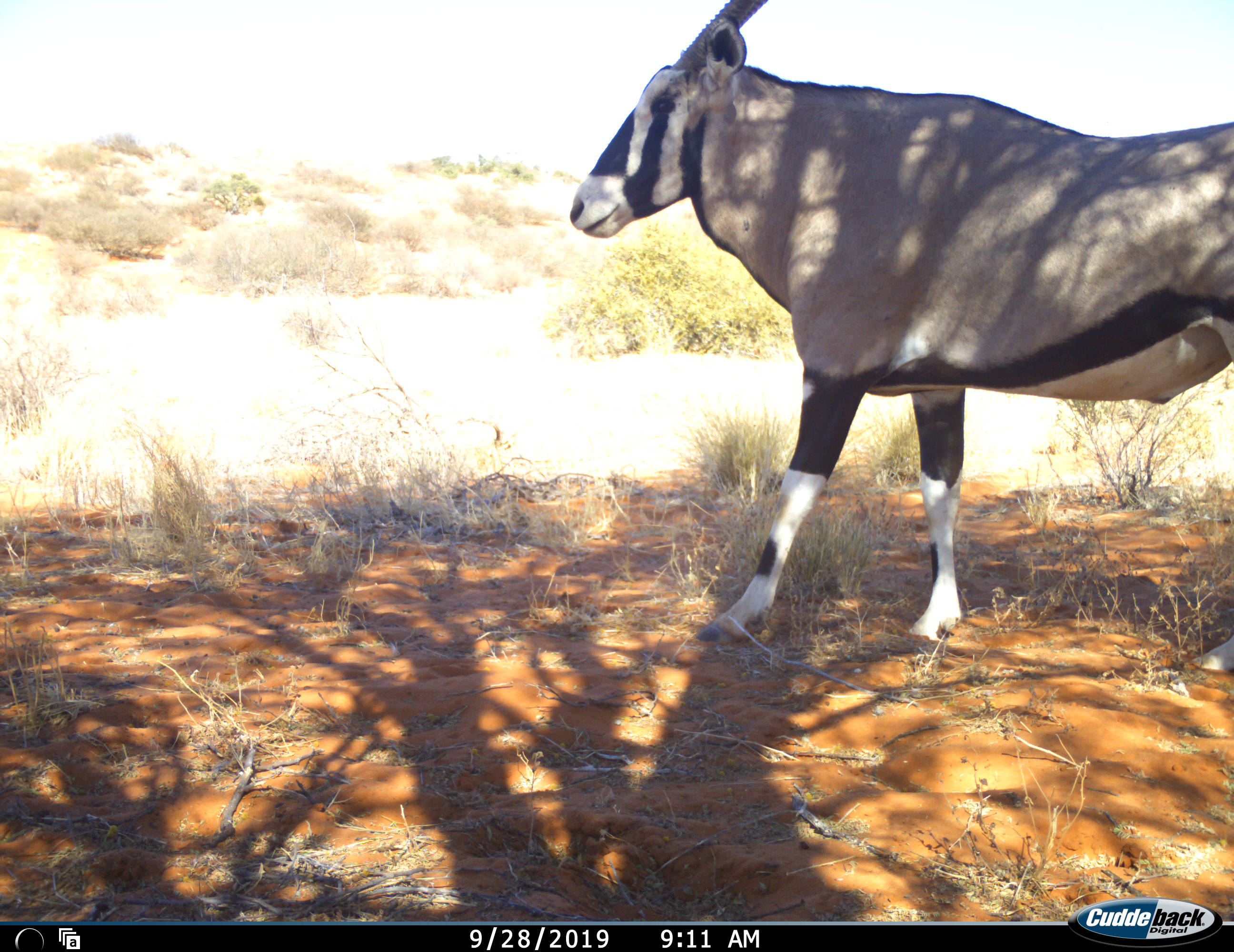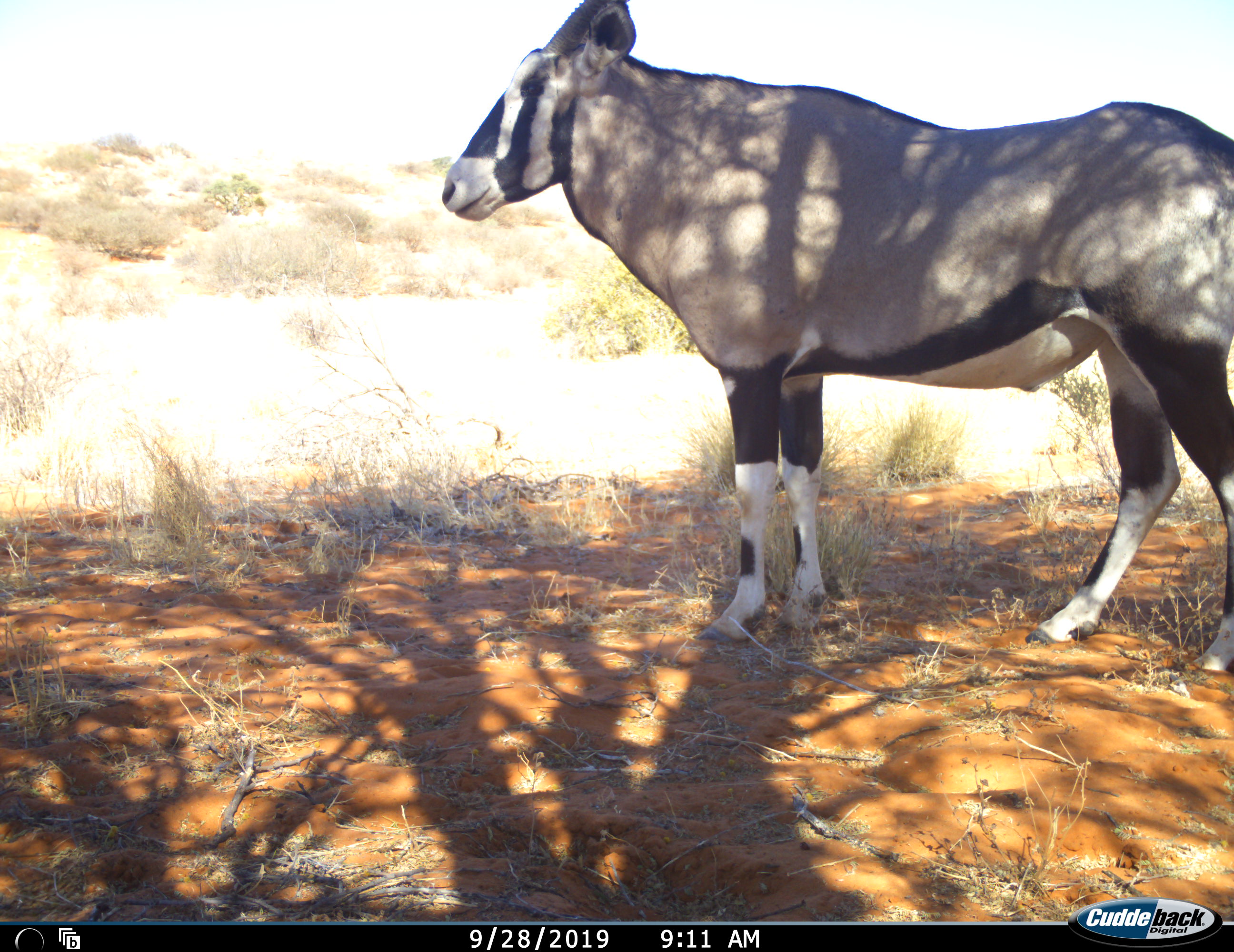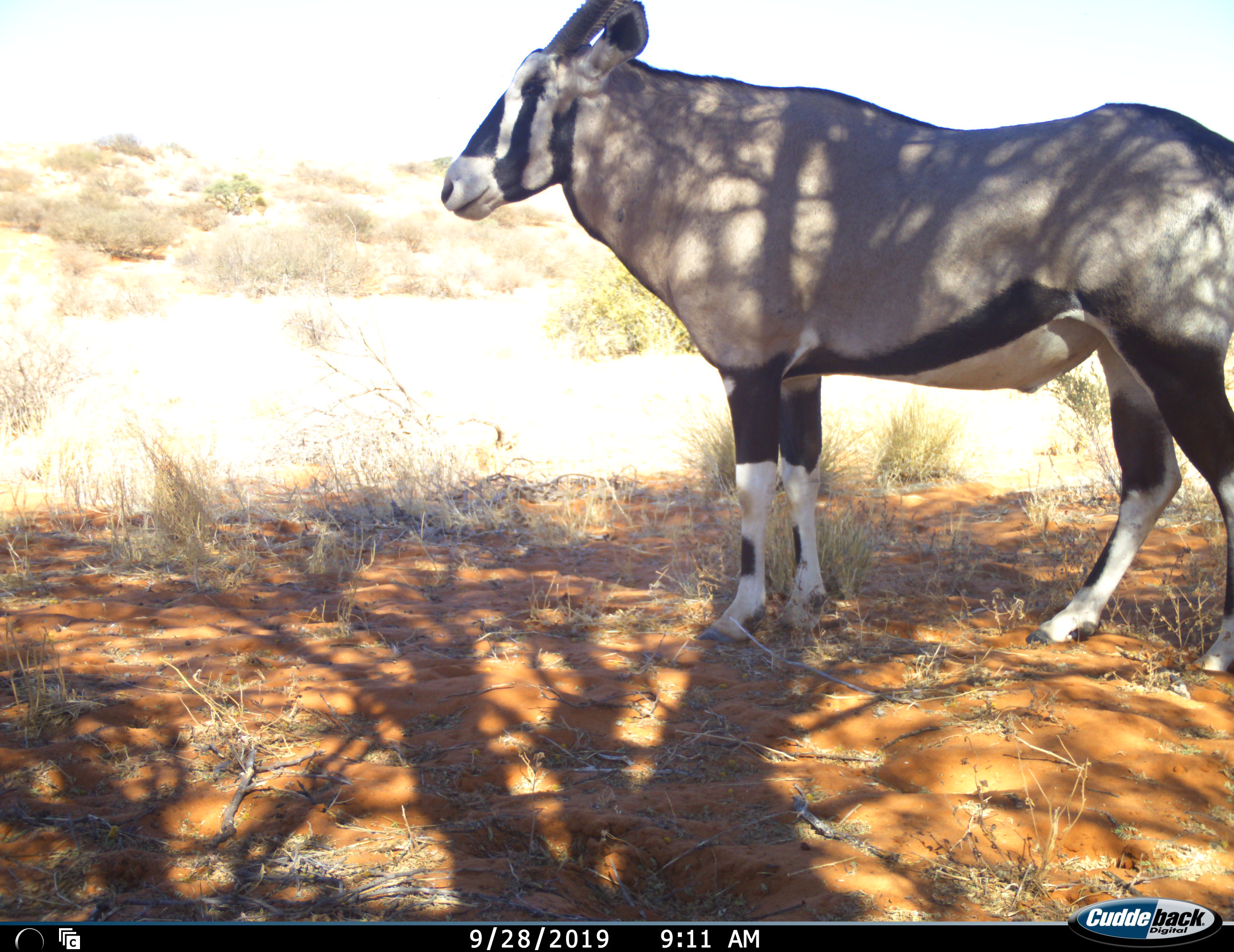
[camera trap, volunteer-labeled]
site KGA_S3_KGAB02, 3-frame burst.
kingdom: Animalia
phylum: Chordata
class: Mammalia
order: Artiodactyla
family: Bovidae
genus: Oryx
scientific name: Oryx gazella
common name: gemsbok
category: oryx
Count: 1.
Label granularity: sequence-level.